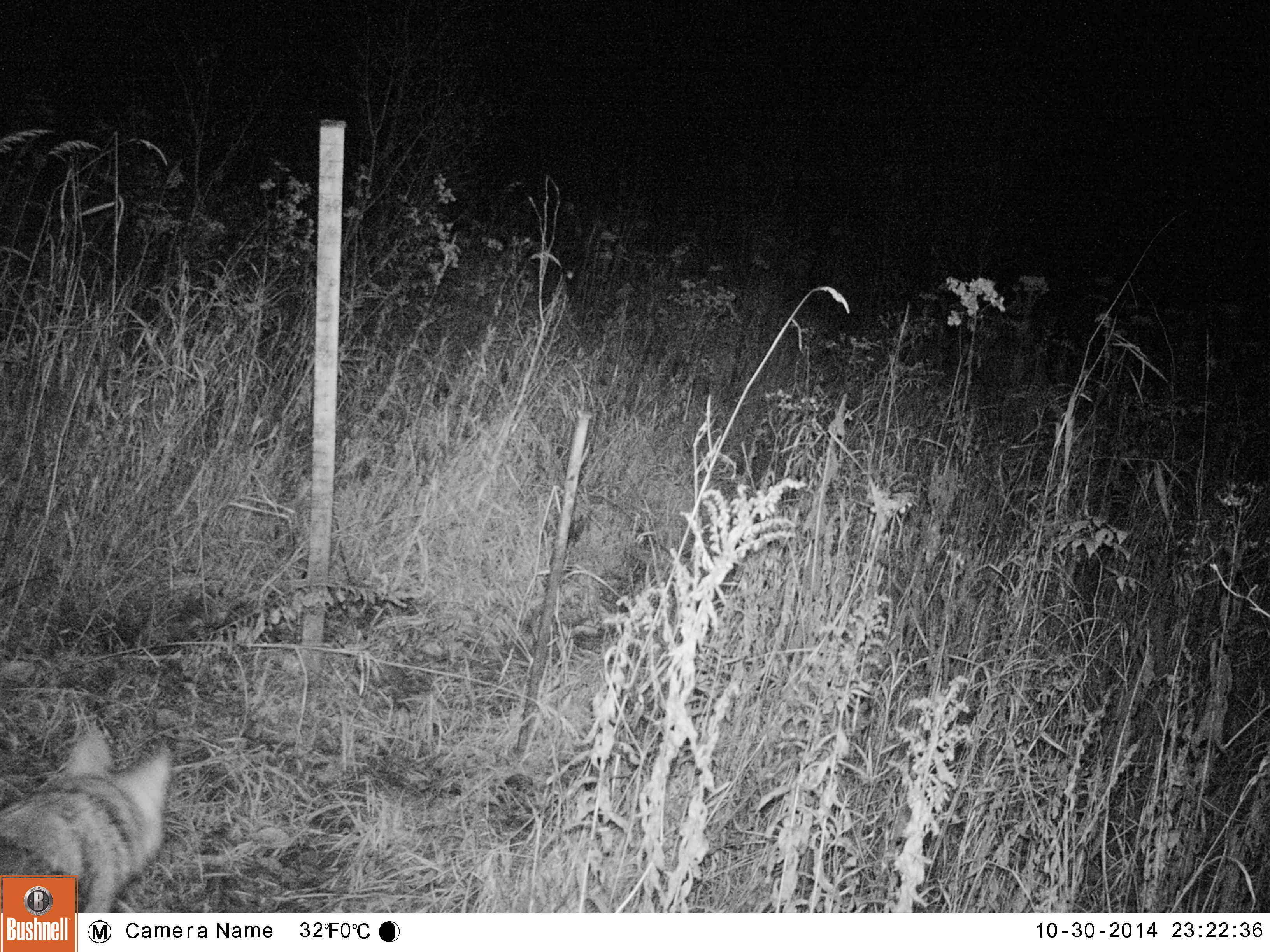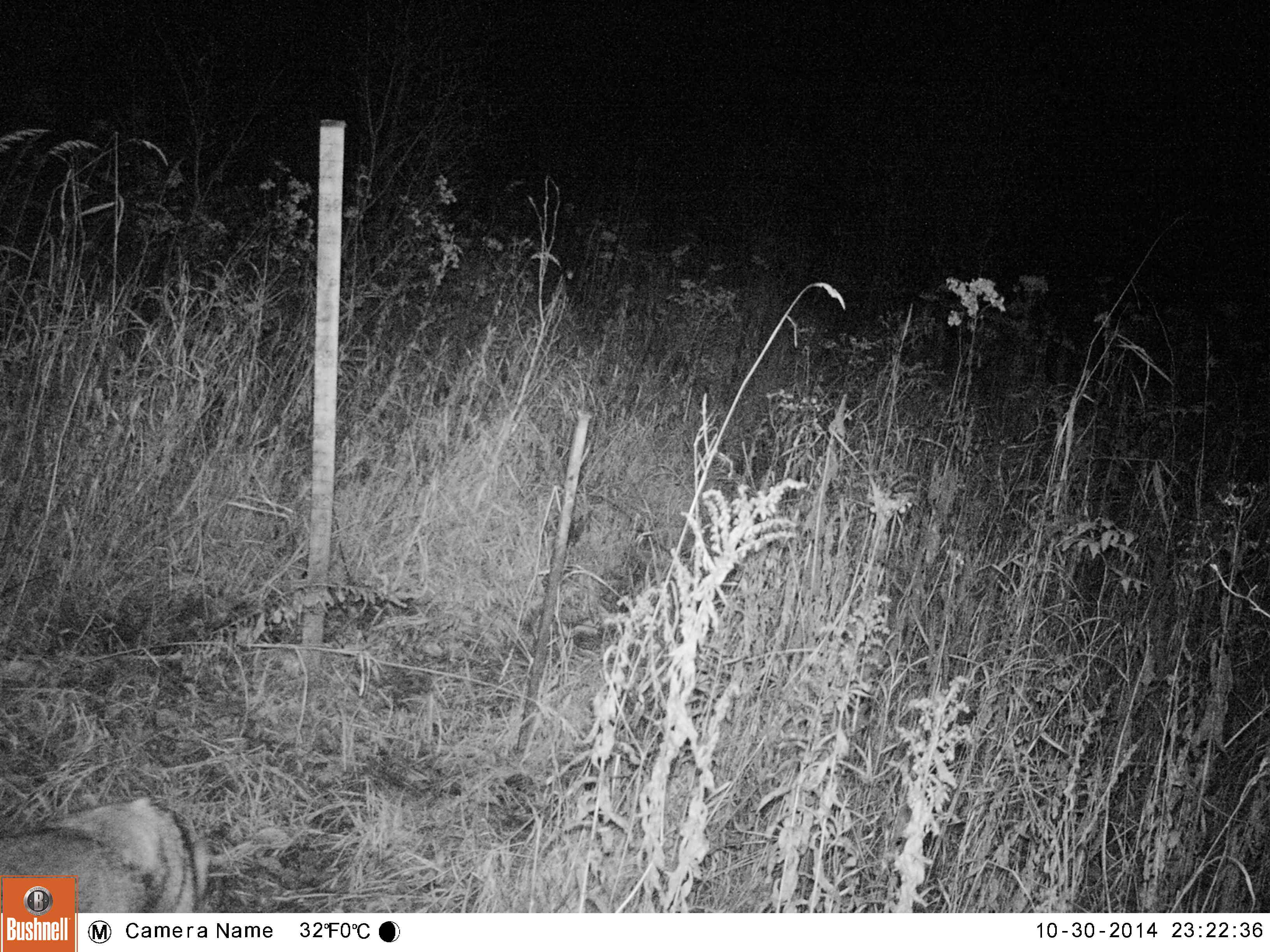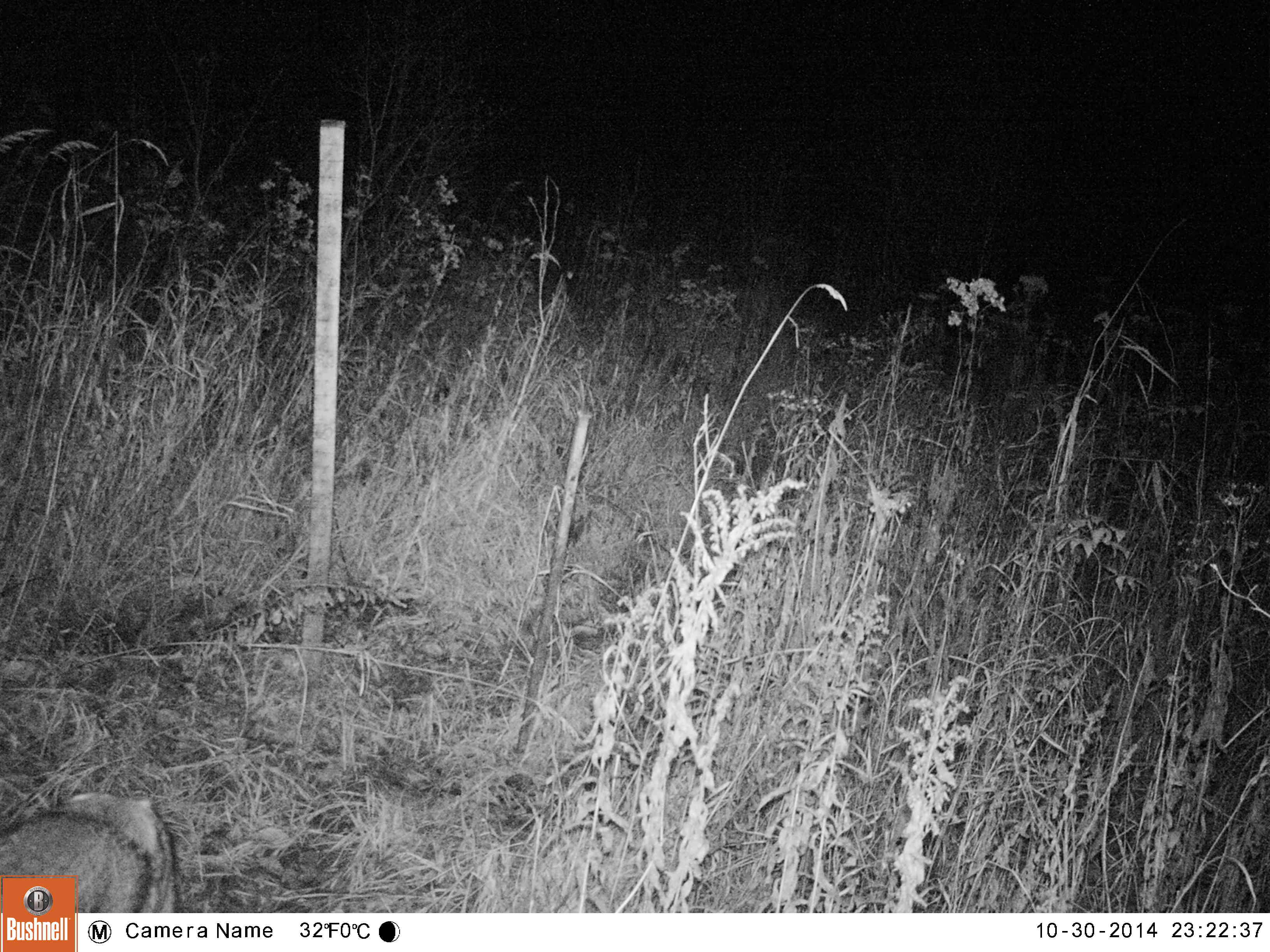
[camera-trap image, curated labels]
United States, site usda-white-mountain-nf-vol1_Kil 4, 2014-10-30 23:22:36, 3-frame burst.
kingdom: Animalia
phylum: Chordata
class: Mammalia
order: Carnivora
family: Canidae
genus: Canis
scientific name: Canis latrans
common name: coyote